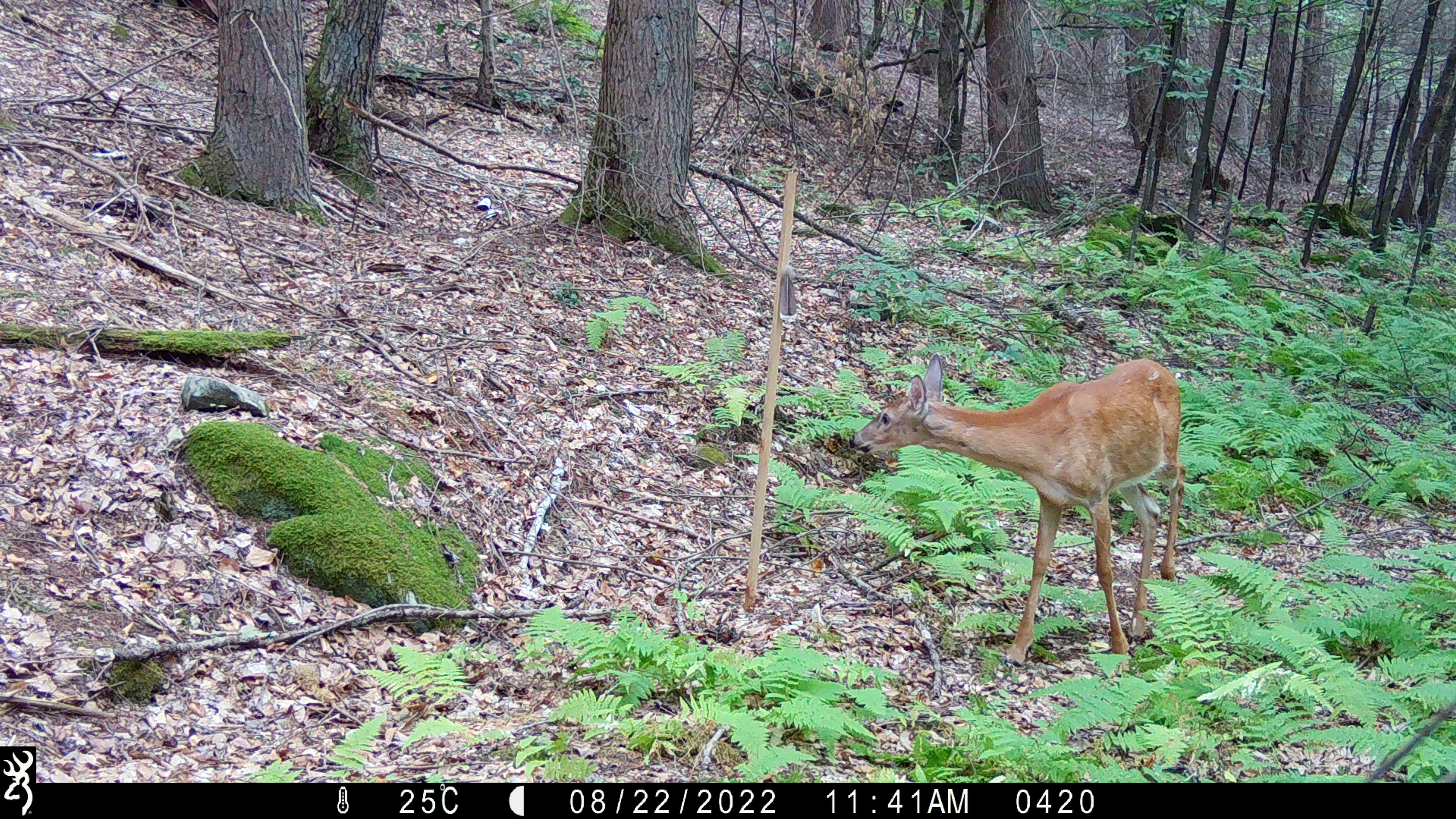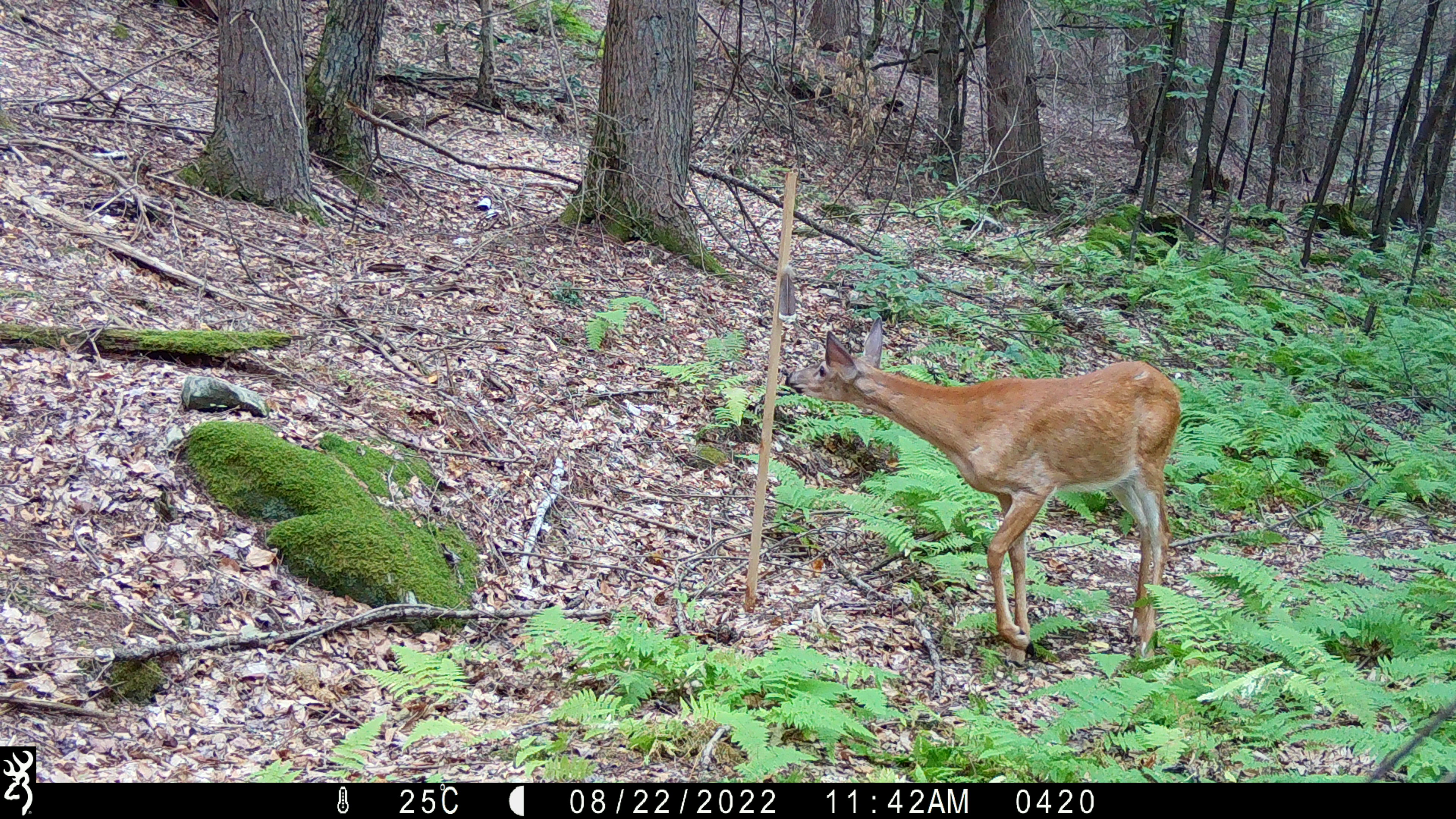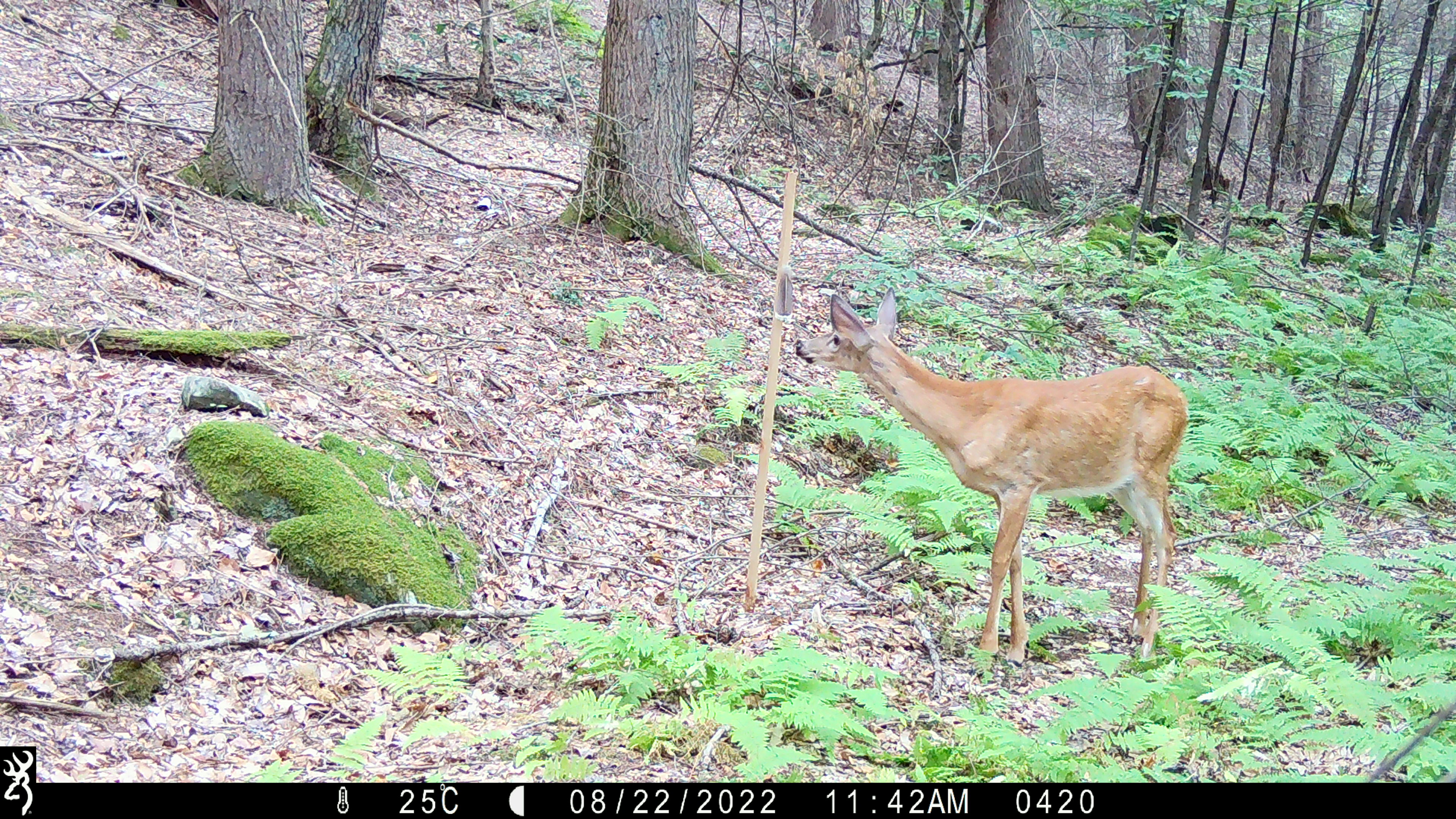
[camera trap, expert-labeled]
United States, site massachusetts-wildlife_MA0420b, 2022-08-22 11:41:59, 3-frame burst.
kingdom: Animalia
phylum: Chordata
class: Mammalia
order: Artiodactyla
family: Cervidae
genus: Odocoileus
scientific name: Odocoileus virginianus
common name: white-tailed deer